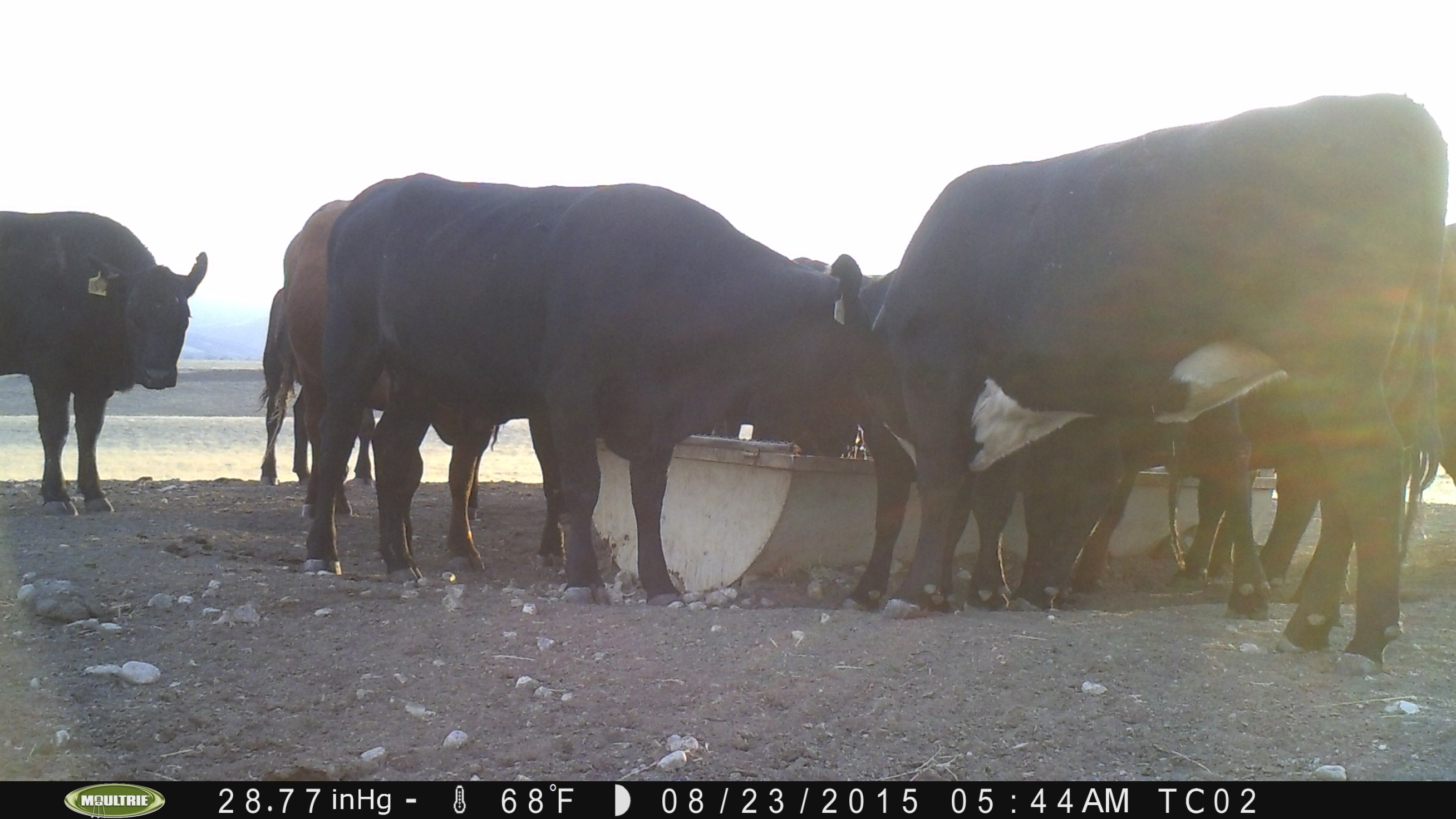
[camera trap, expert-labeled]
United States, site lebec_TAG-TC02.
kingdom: Animalia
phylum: Chordata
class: Mammalia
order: Artiodactyla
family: Bovidae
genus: Bos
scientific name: Bos taurus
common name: domestic cow